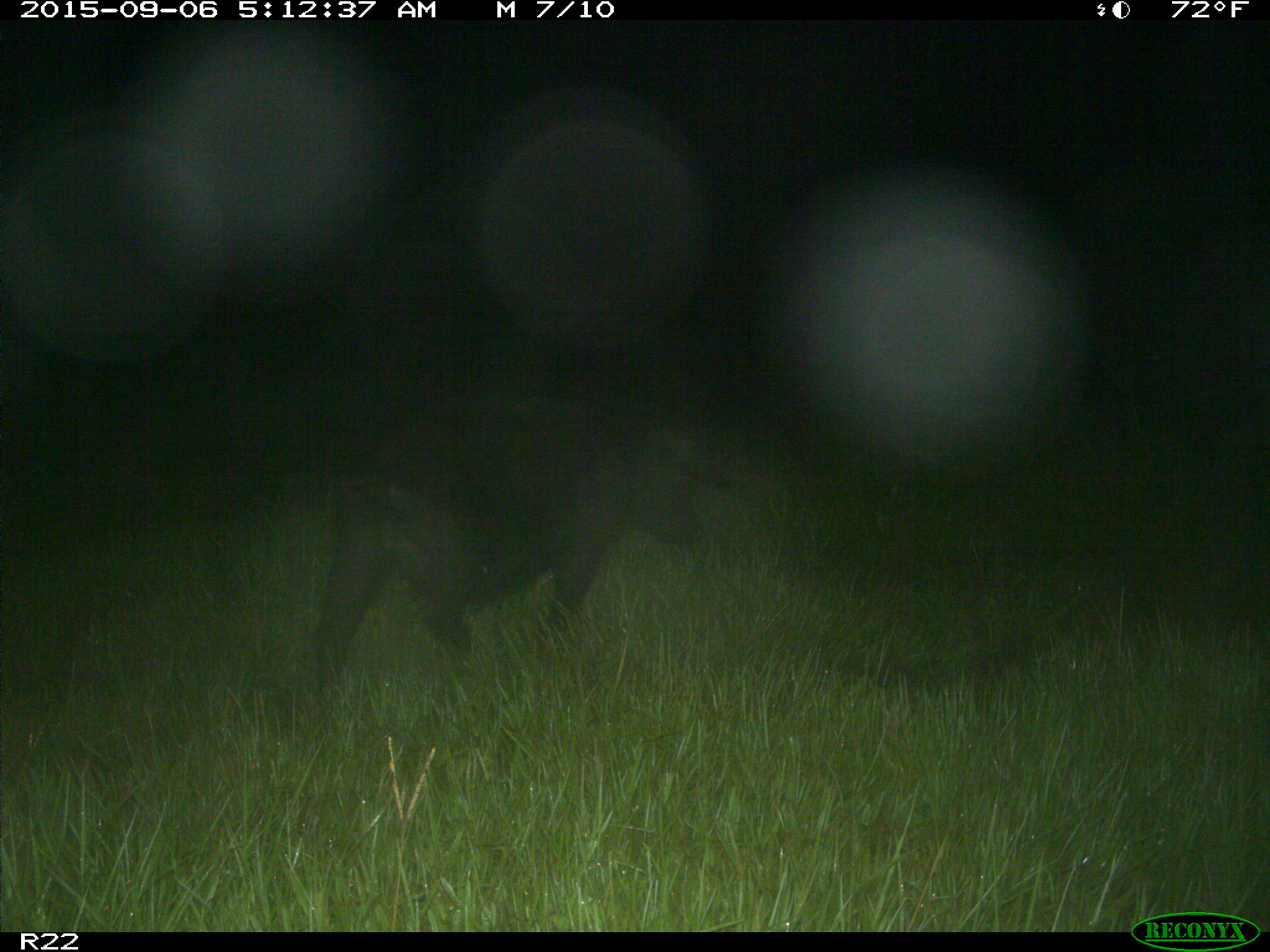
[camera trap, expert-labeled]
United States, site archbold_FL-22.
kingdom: Animalia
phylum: Chordata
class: Mammalia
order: Artiodactyla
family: Suidae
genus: Sus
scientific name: Sus scrofa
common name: wild boar